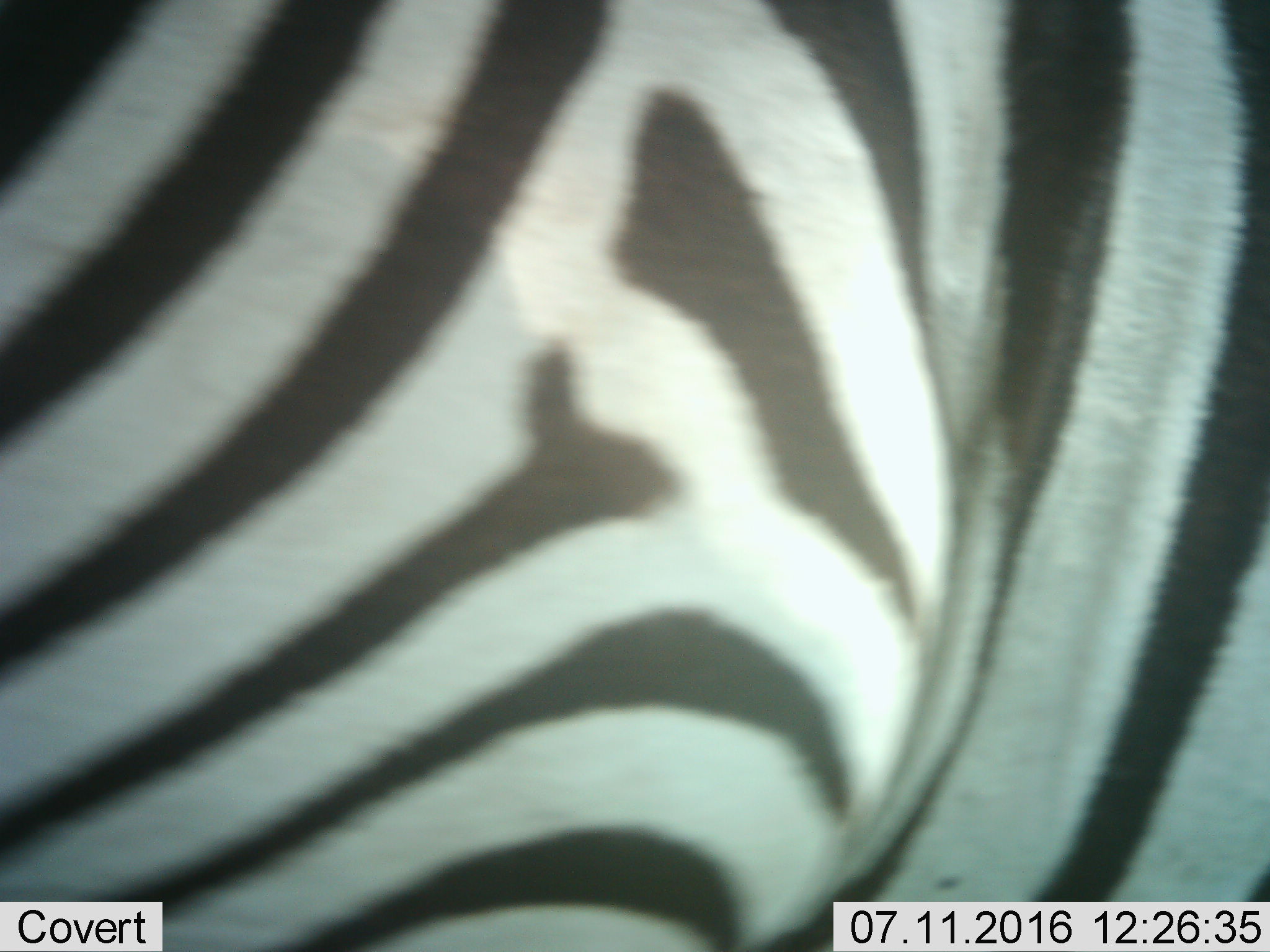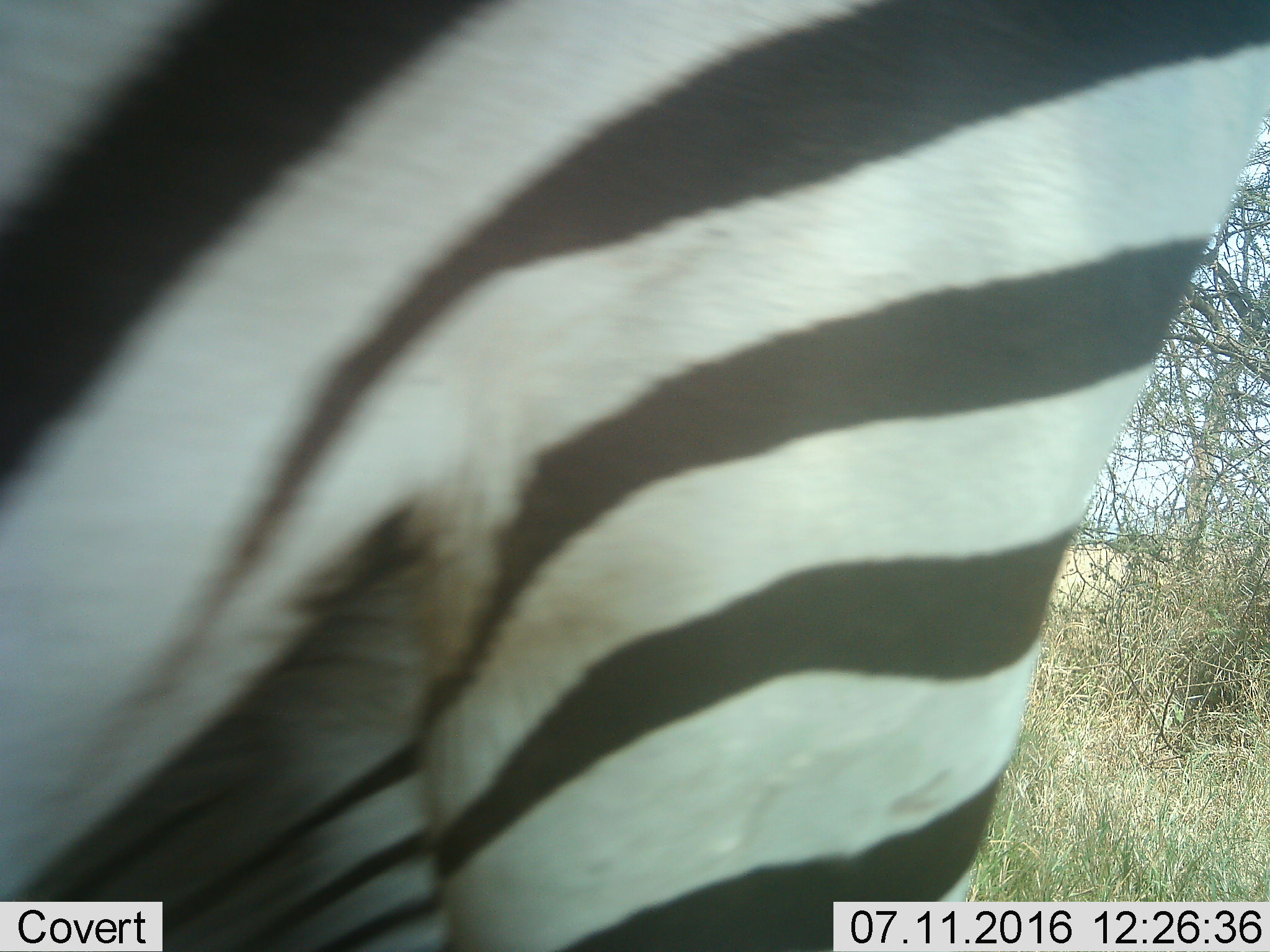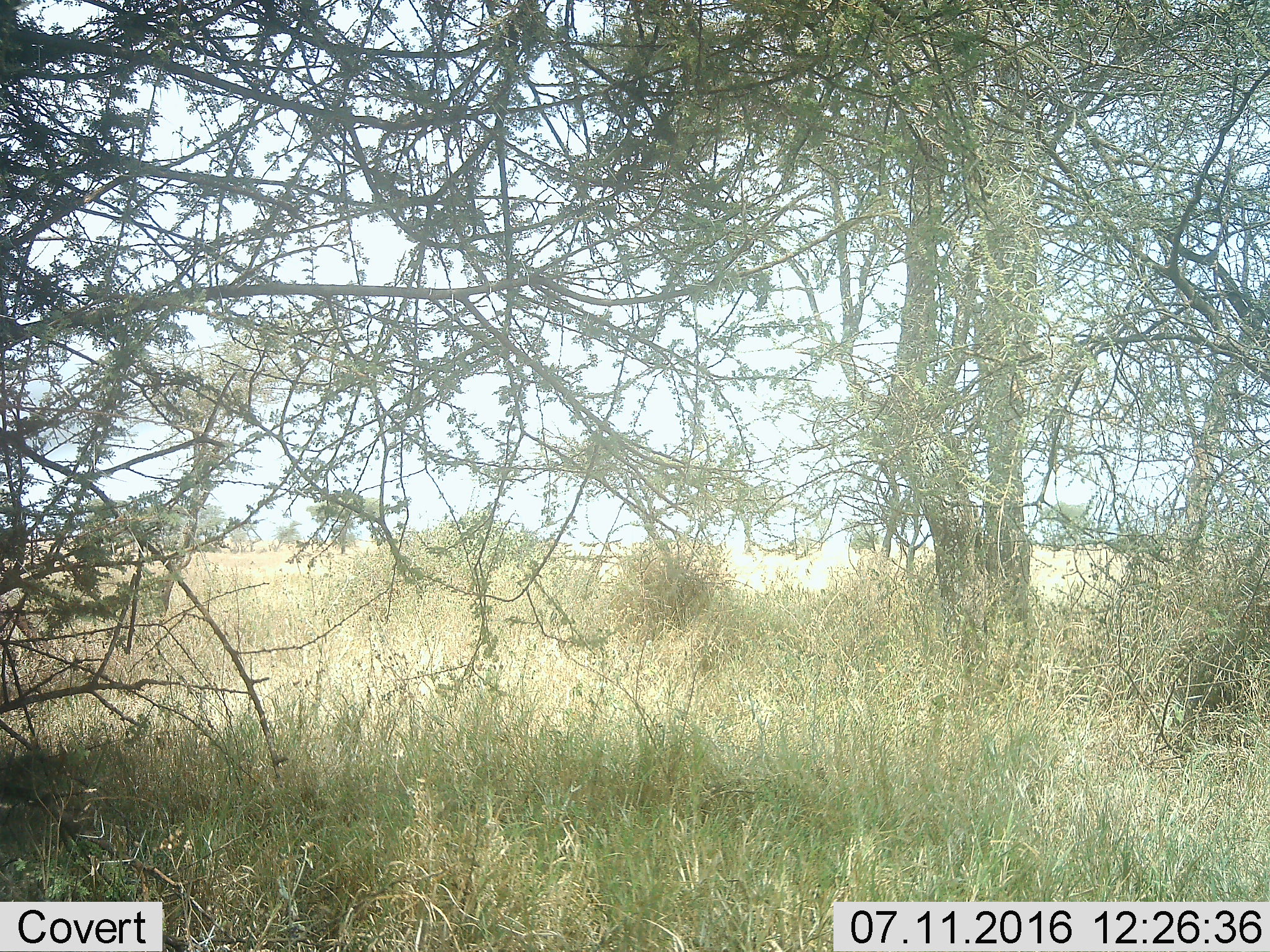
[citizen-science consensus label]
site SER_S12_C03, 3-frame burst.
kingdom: Animalia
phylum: Chordata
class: Mammalia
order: Perissodactyla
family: Equidae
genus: Equus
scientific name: Equus quagga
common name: plains zebra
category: zebraplains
Zebraplains (plains zebra) (Equus quagga), count 1. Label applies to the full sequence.